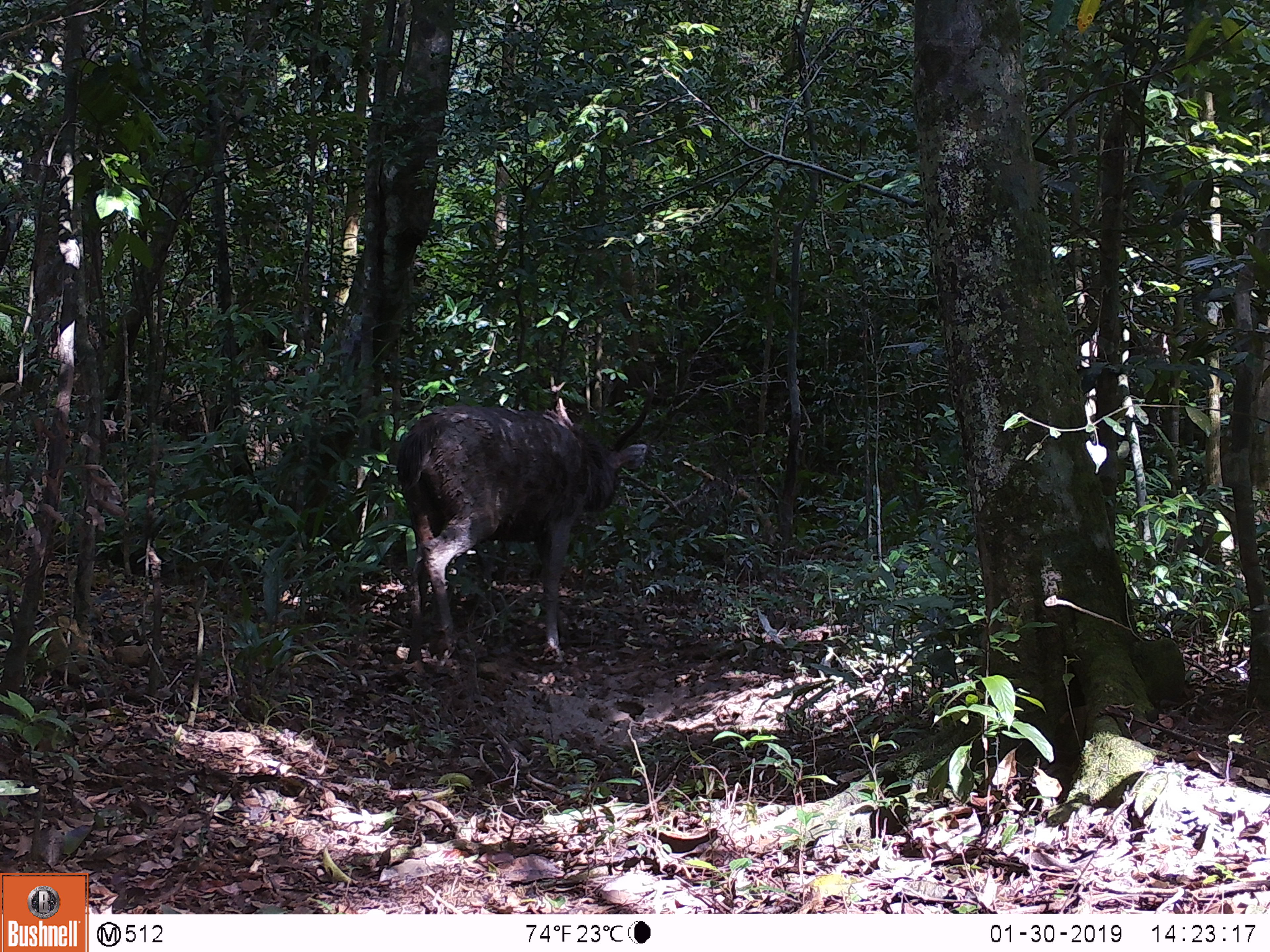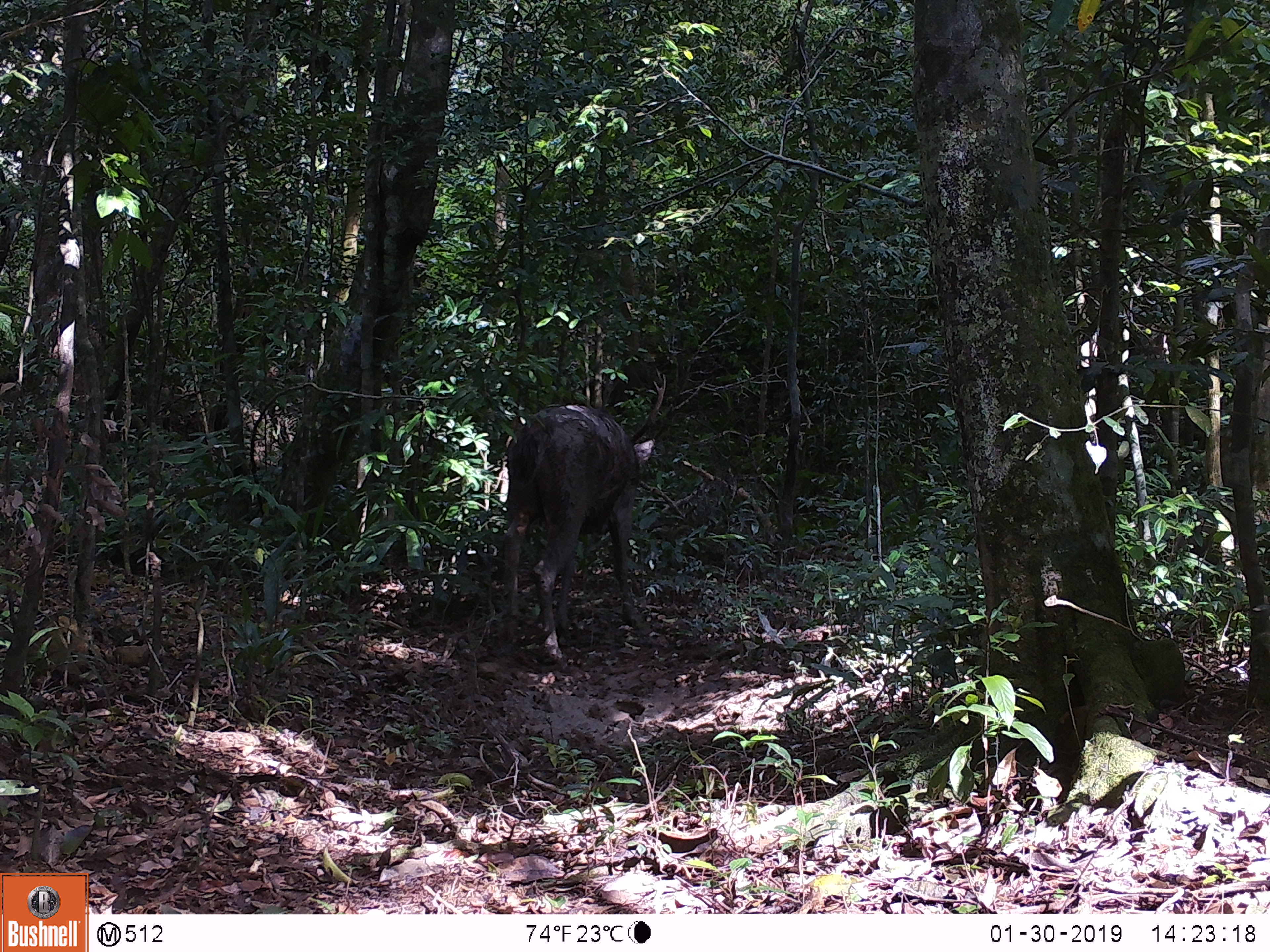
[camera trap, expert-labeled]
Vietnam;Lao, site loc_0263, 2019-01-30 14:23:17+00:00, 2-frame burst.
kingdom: Animalia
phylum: Chordata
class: Mammalia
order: Artiodactyla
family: Cervidae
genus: Rusa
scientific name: Rusa unicolor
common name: sambar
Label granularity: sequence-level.